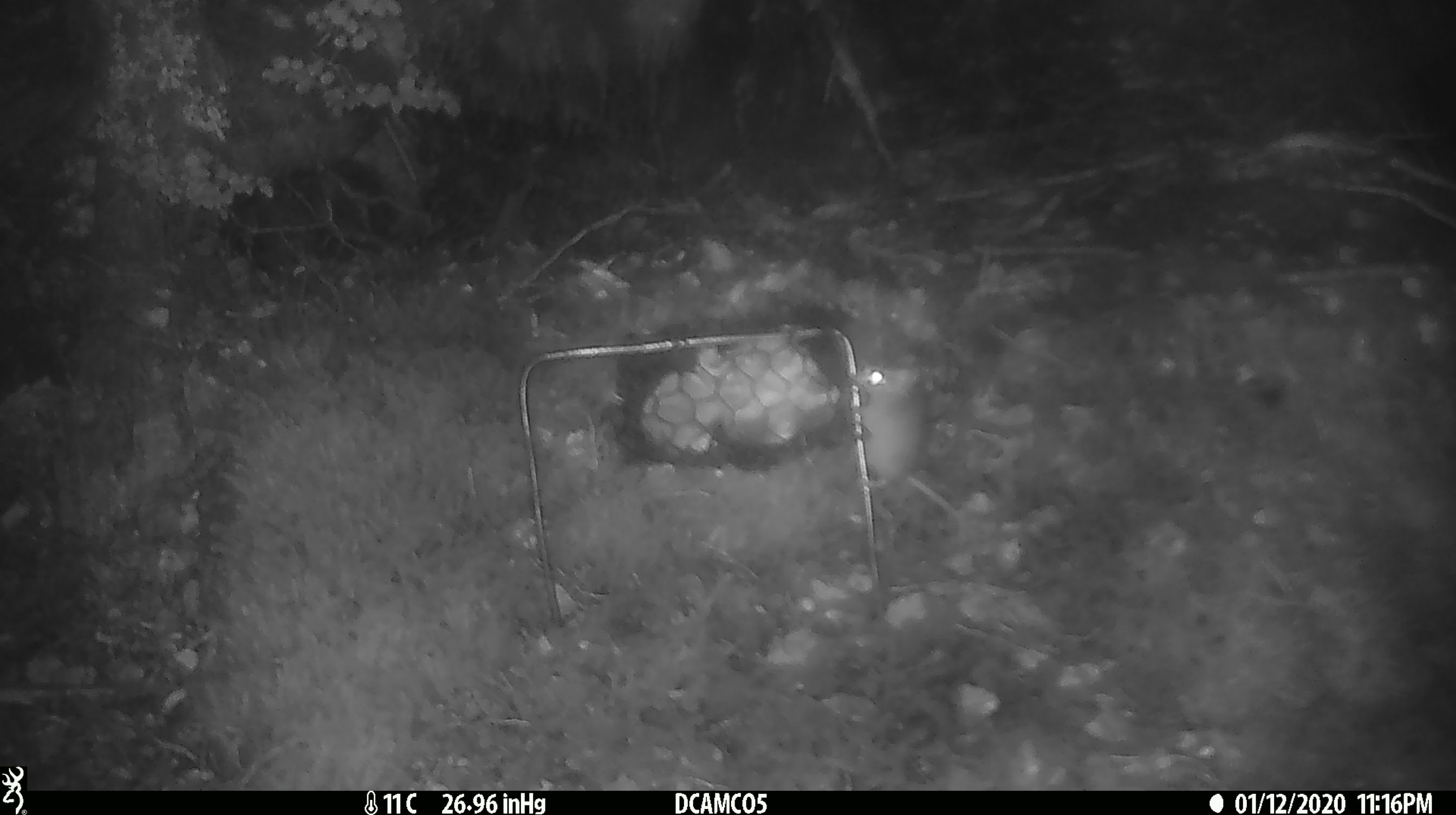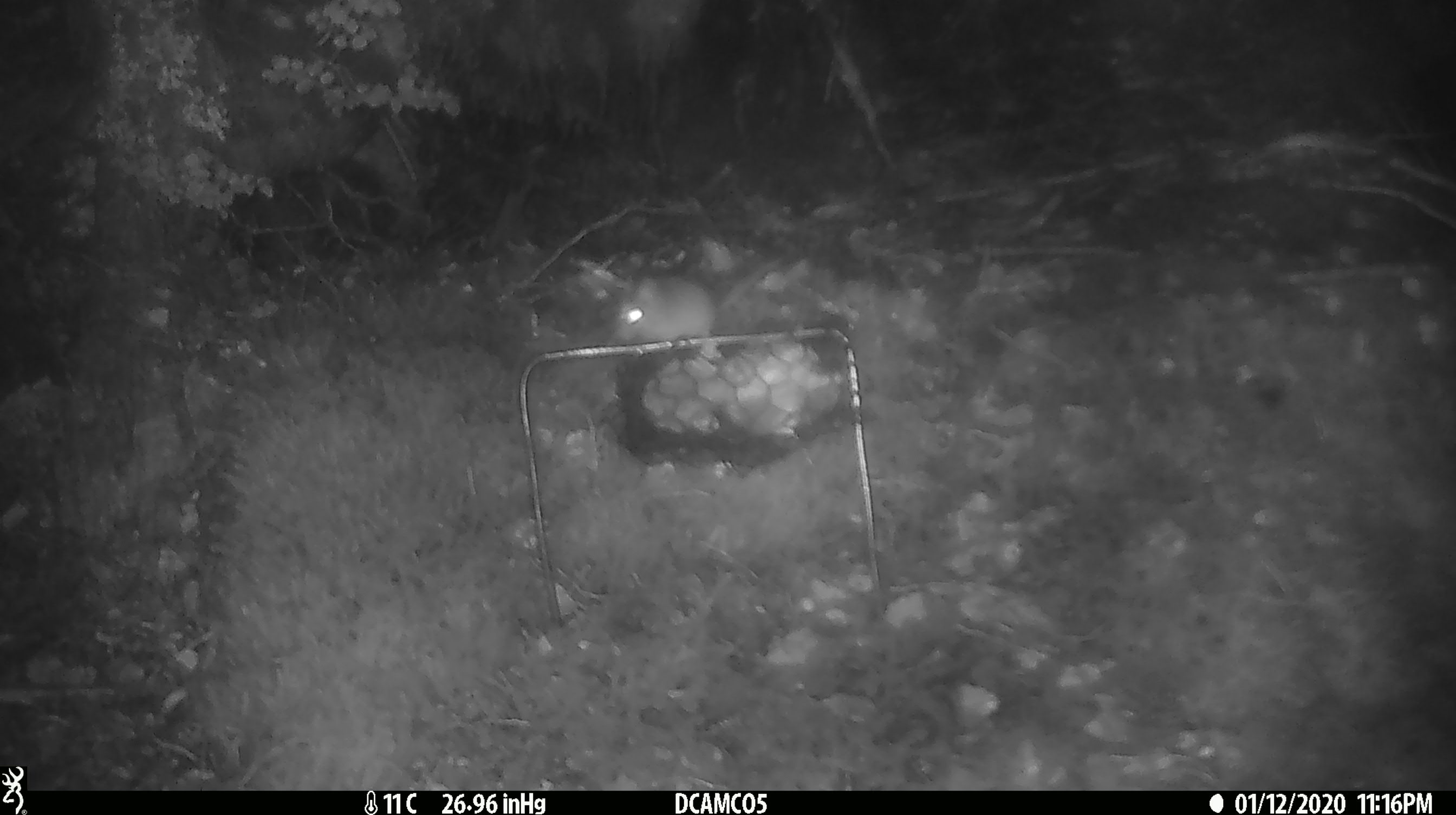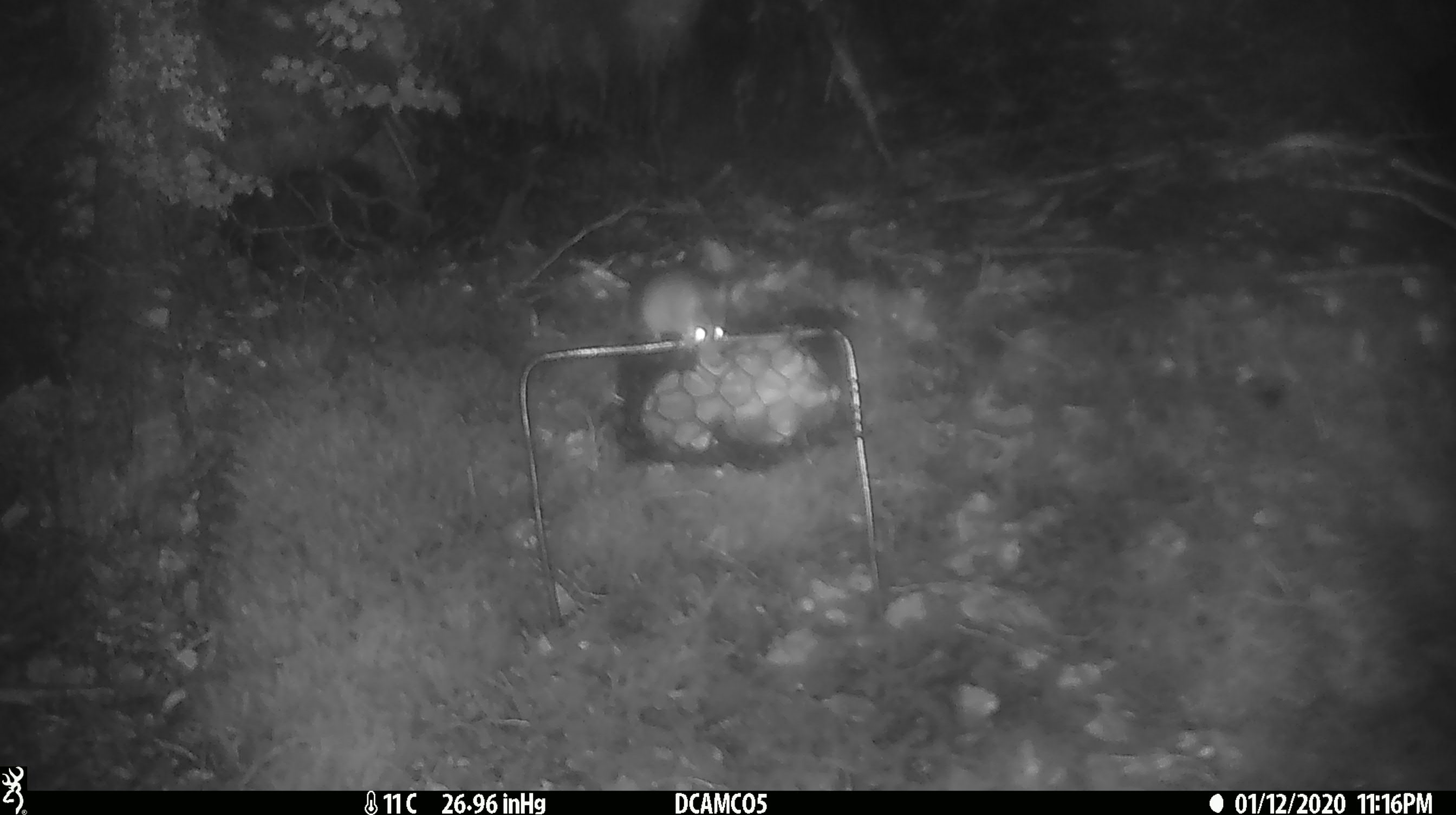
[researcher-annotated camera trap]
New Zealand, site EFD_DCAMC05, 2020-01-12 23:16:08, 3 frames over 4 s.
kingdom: Animalia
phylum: Chordata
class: Mammalia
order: Rodentia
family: Muridae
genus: Mus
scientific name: Mus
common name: mouse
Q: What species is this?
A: Mouse (Mus).